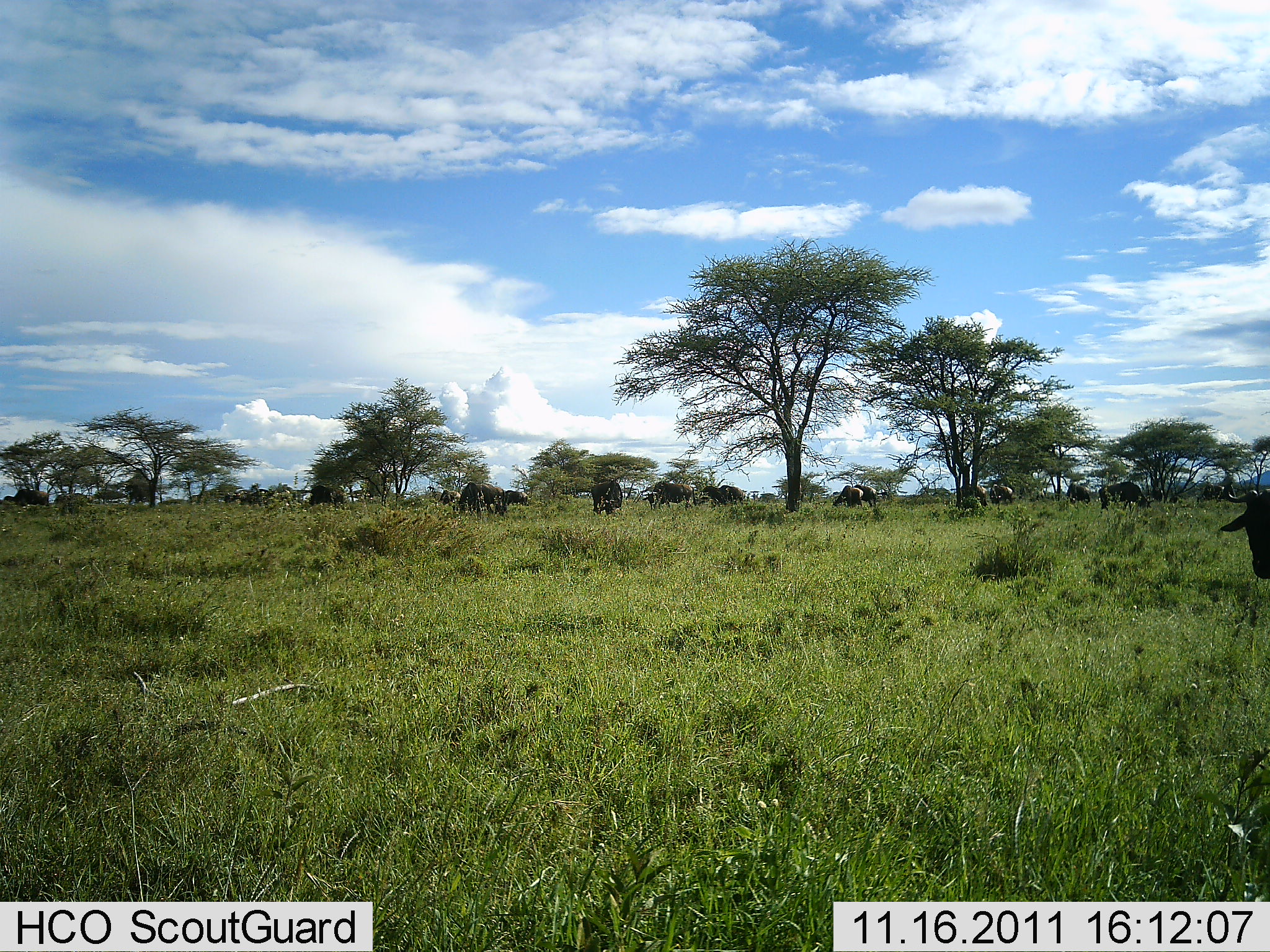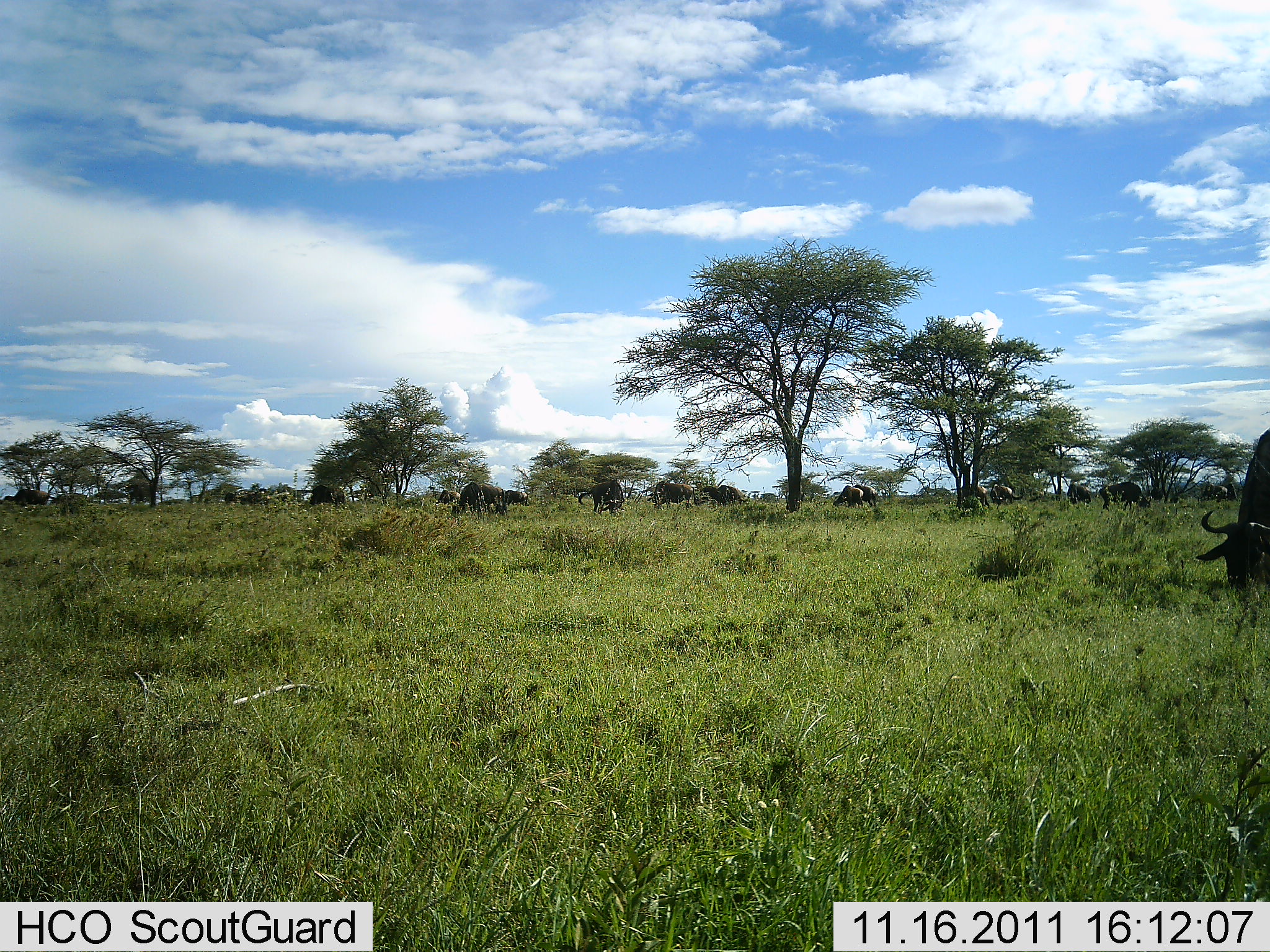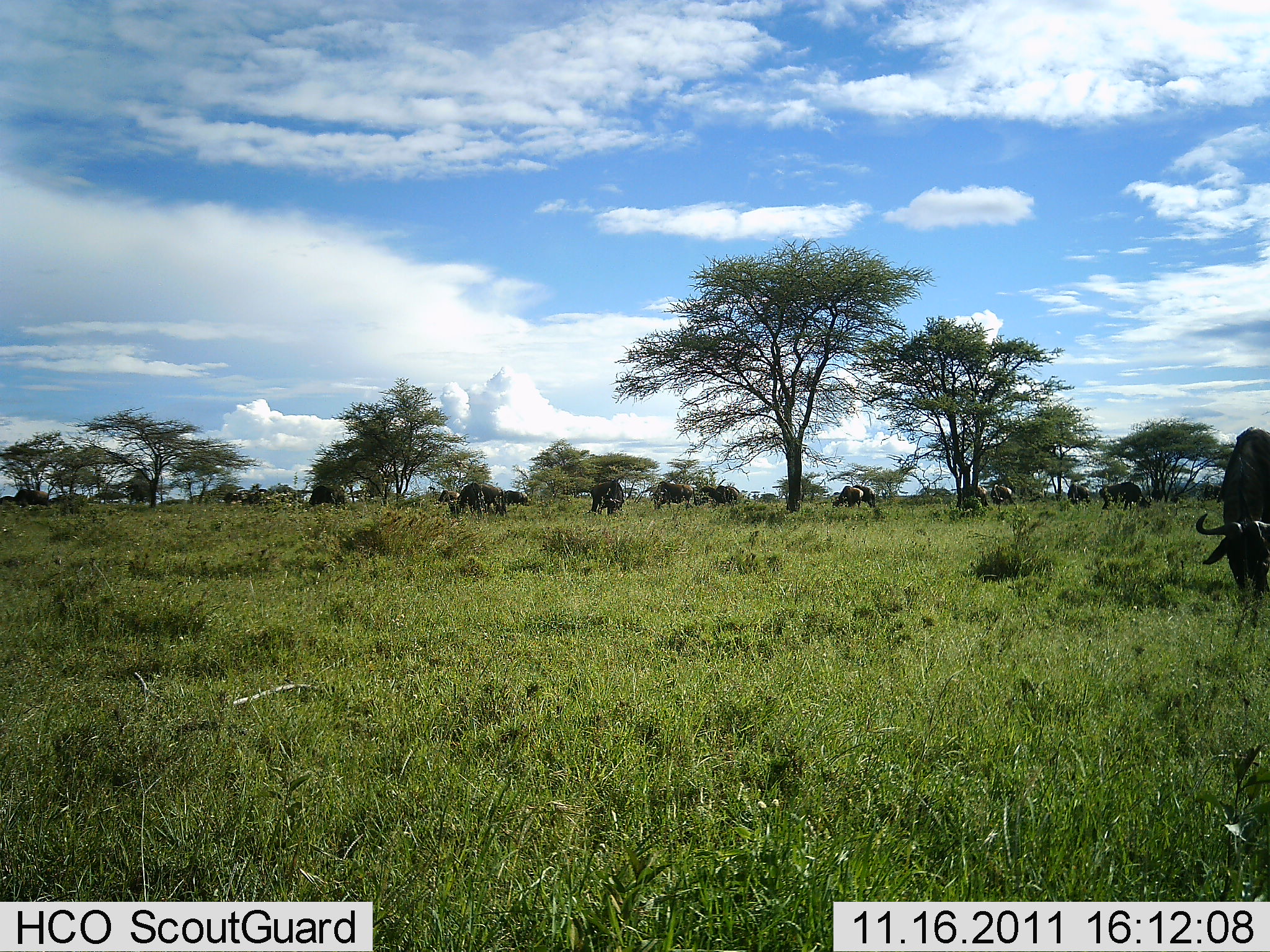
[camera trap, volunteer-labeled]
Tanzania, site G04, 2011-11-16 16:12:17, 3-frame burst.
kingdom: Animalia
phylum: Chordata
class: Mammalia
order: Artiodactyla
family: Bovidae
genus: Connochaetes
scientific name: Connochaetes taurinus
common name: blue wildebeest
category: wildebeest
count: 11-50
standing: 60%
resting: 10%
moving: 30%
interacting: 0%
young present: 0%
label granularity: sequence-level